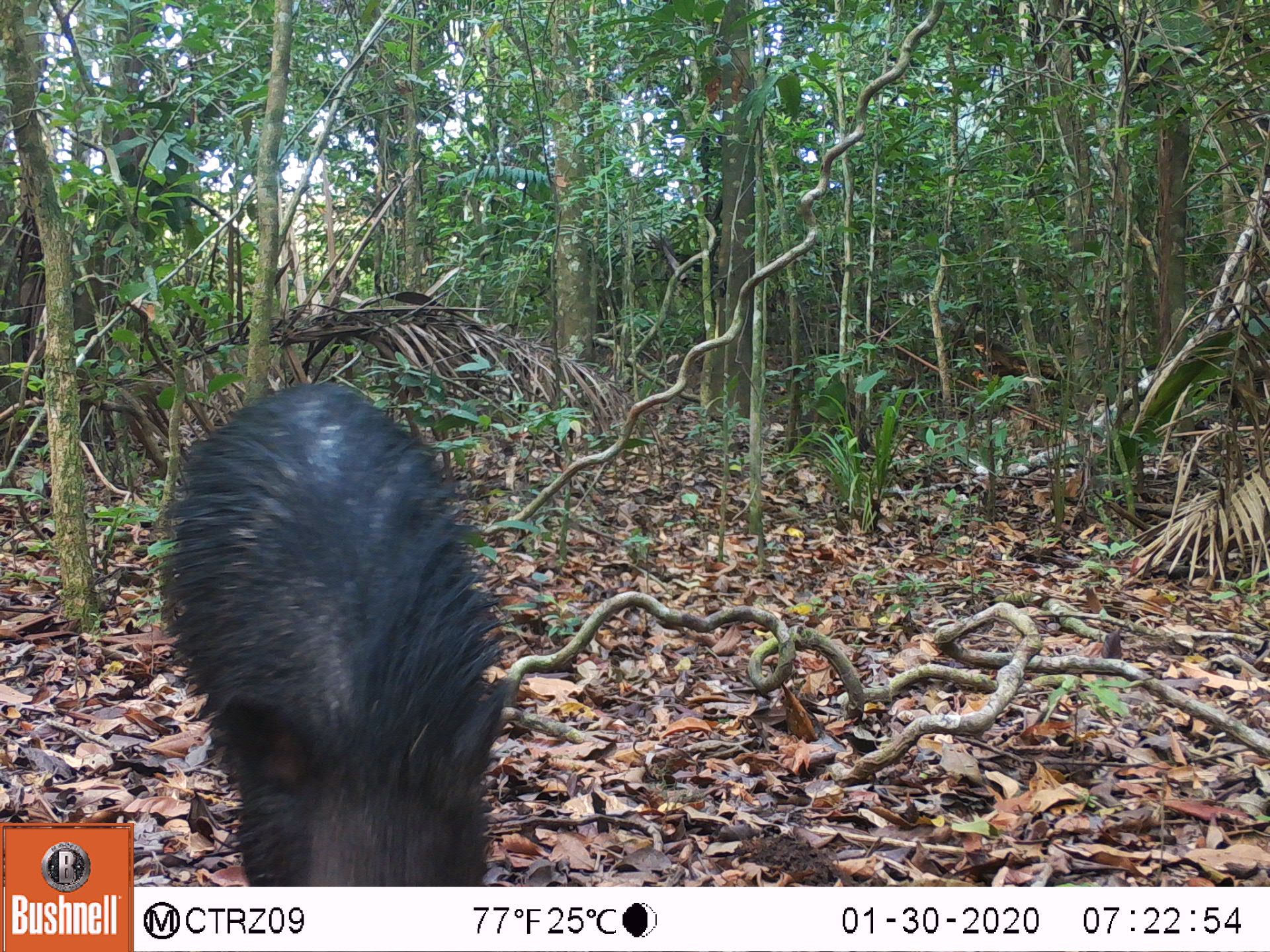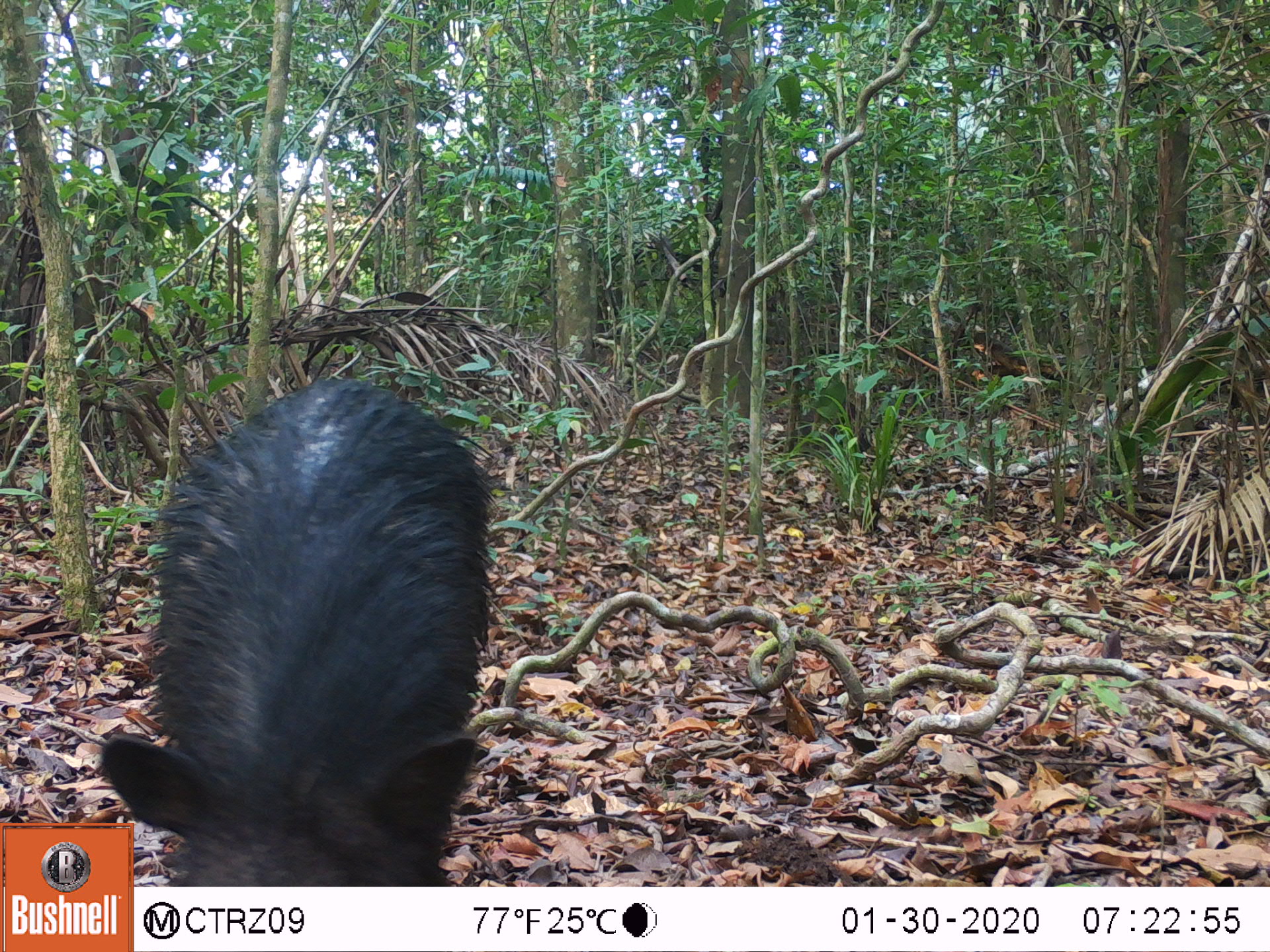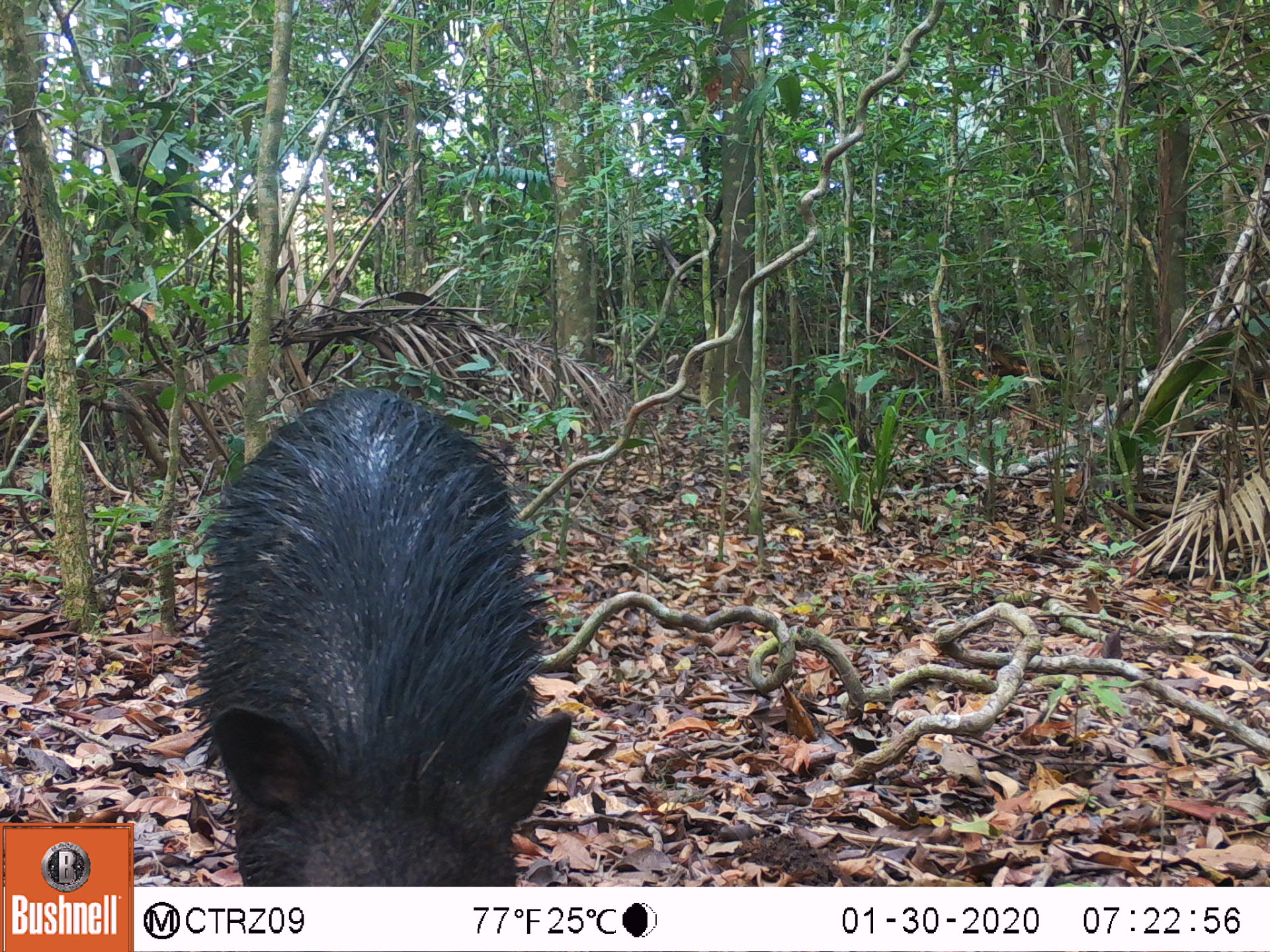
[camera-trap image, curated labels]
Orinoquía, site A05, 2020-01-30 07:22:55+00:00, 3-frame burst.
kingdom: Animalia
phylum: Chordata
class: Mammalia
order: Artiodactyla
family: Tayassuidae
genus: Pecari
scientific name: Pecari tajacu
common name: collared peccary